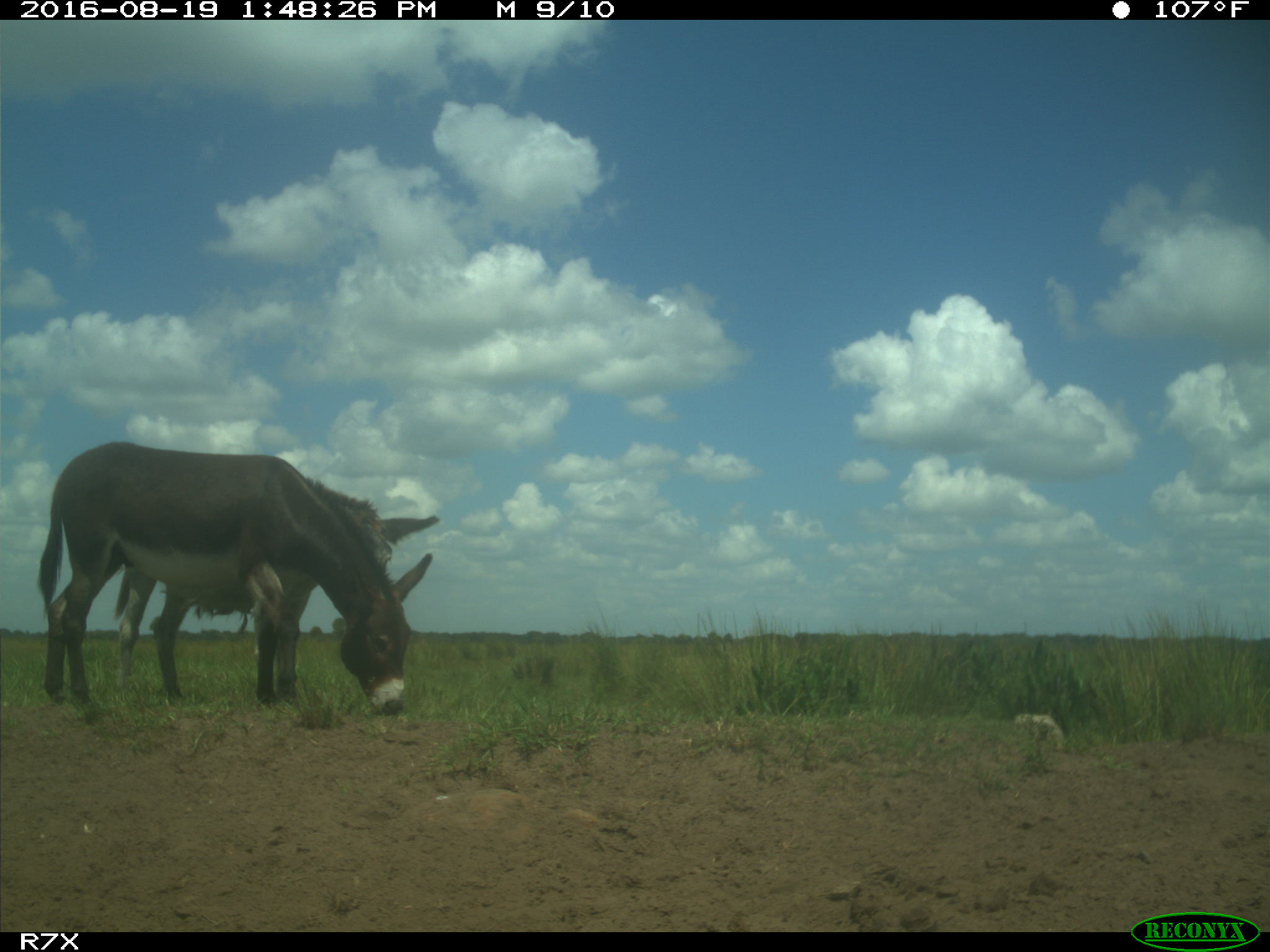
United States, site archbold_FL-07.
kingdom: Animalia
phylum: Chordata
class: Mammalia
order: Perissodactyla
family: Equidae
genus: Equus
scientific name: Equus africanus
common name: african wild ass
Equus africanus (african wild ass).